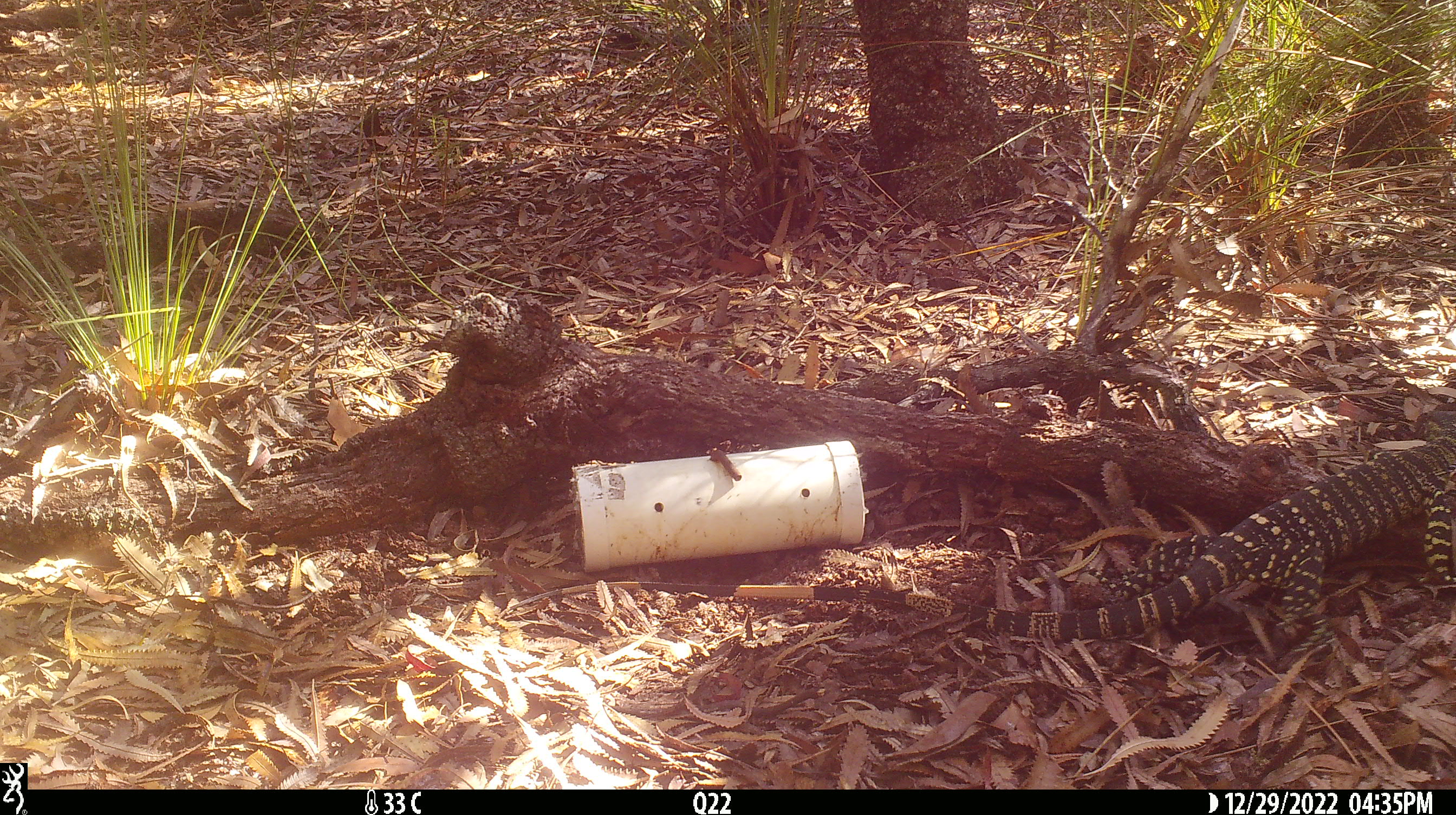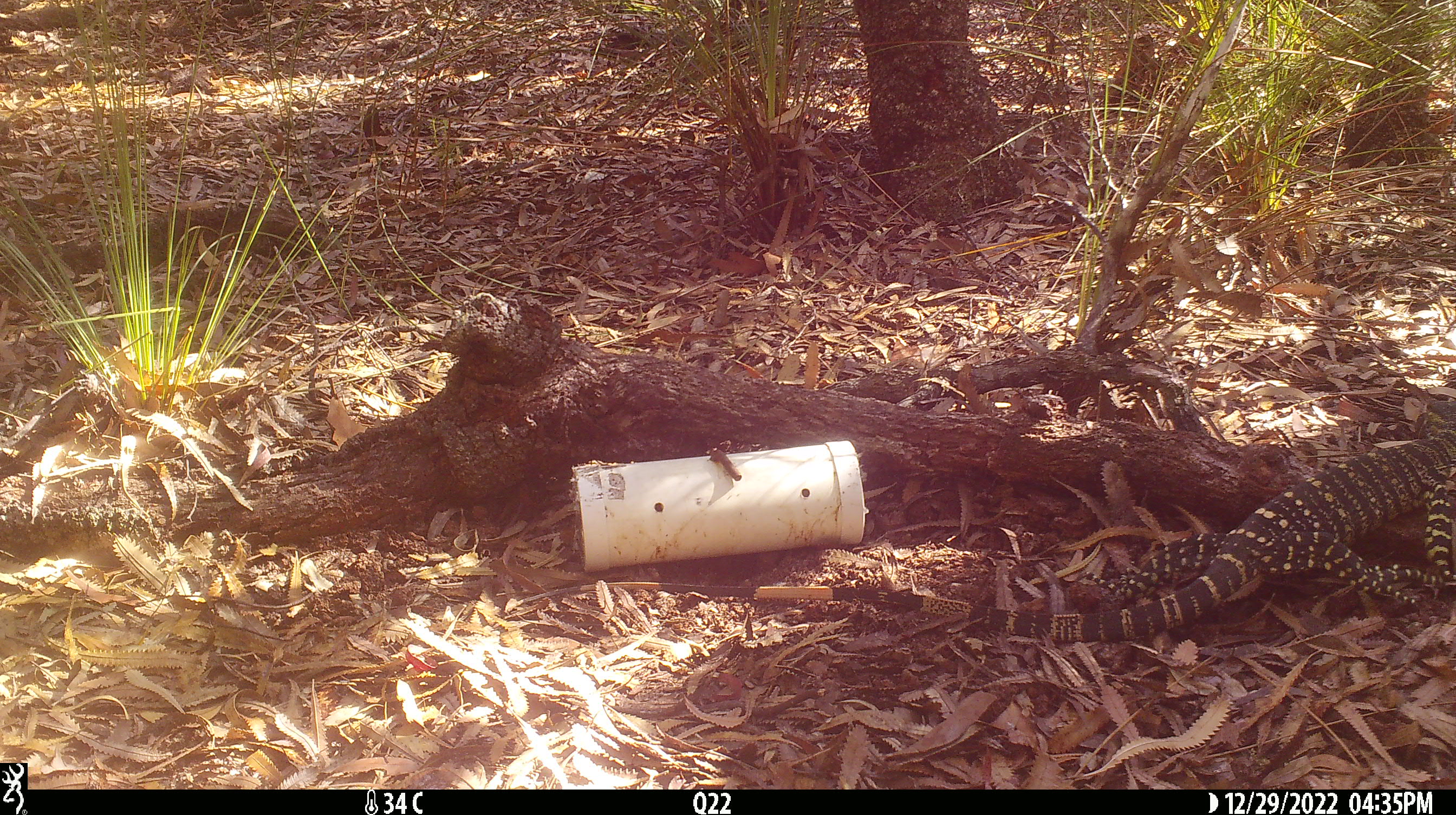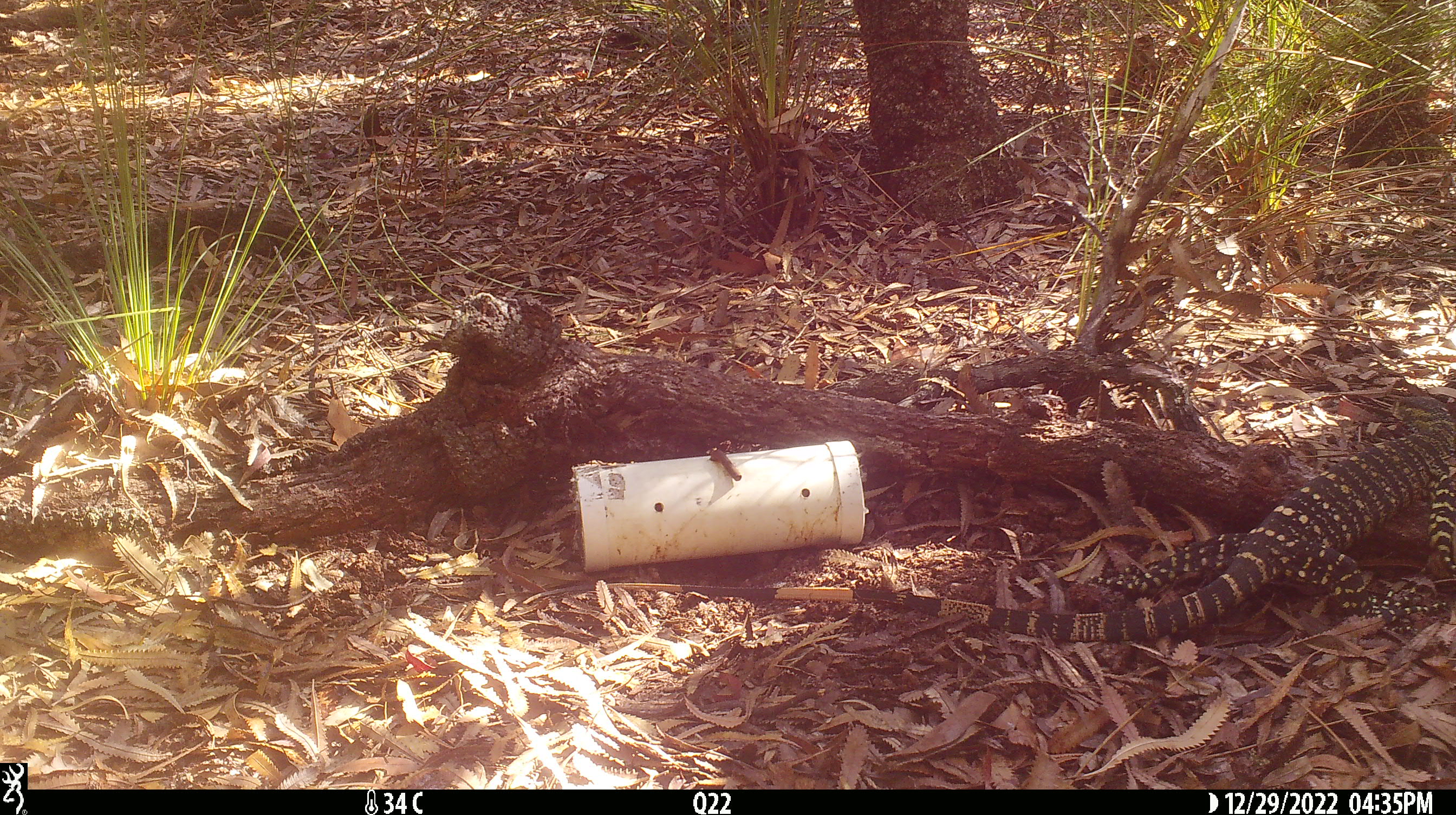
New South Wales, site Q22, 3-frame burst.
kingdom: Animalia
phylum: Chordata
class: Reptilia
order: Squamata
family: Varanidae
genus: Varanus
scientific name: Varanus varius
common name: lace monitor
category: goanna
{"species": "goanna (lace monitor) (Varanus varius)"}